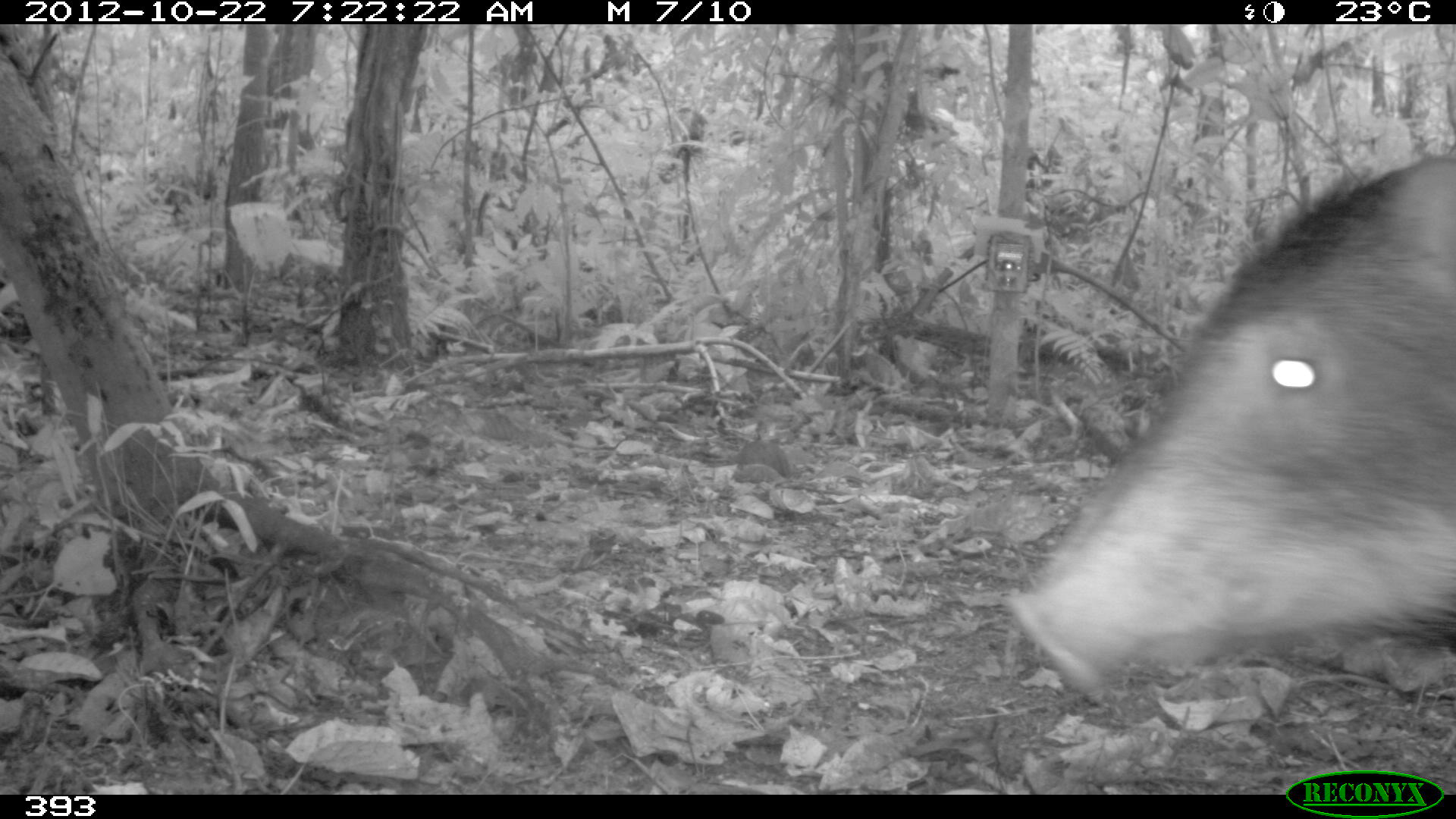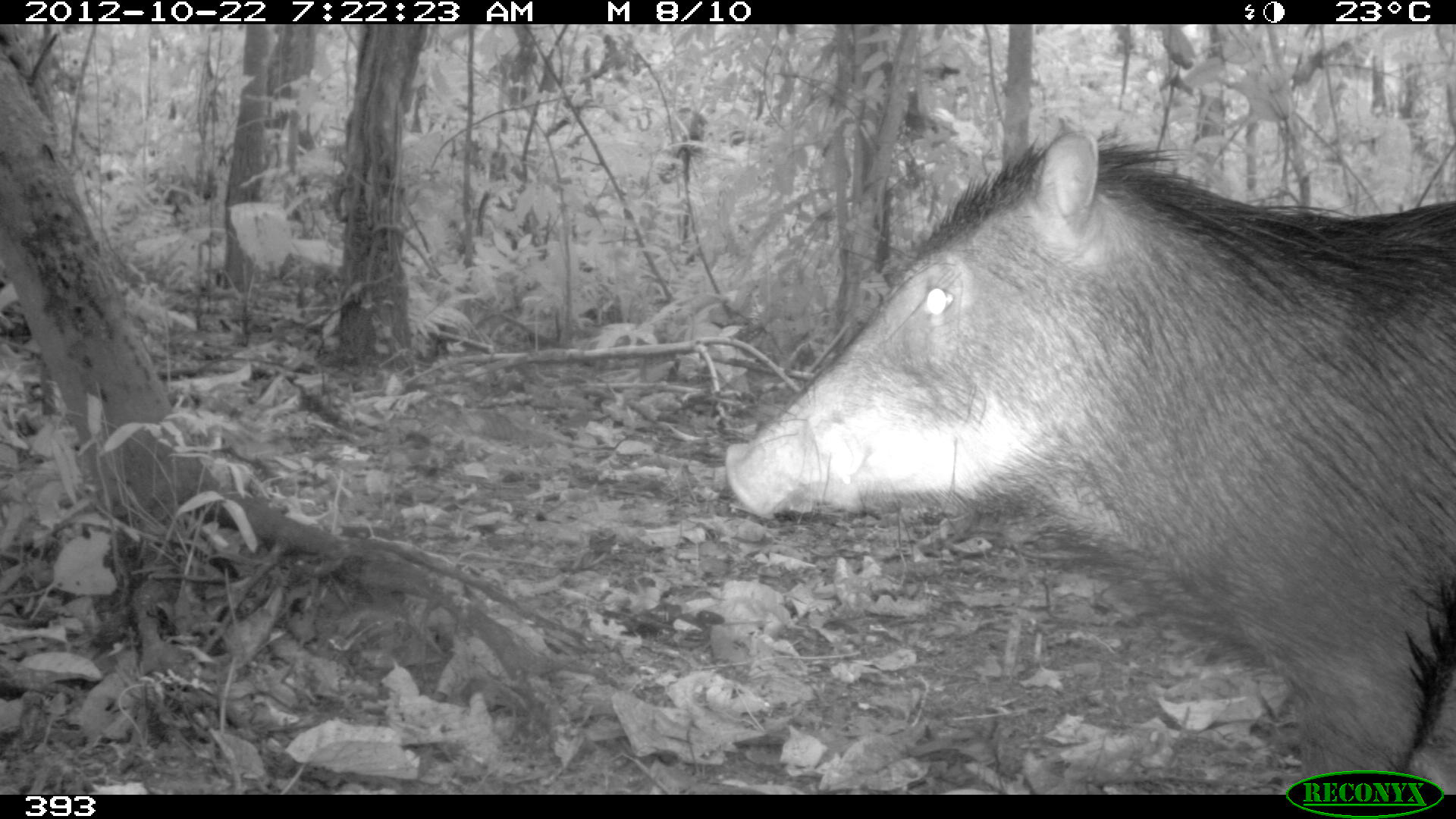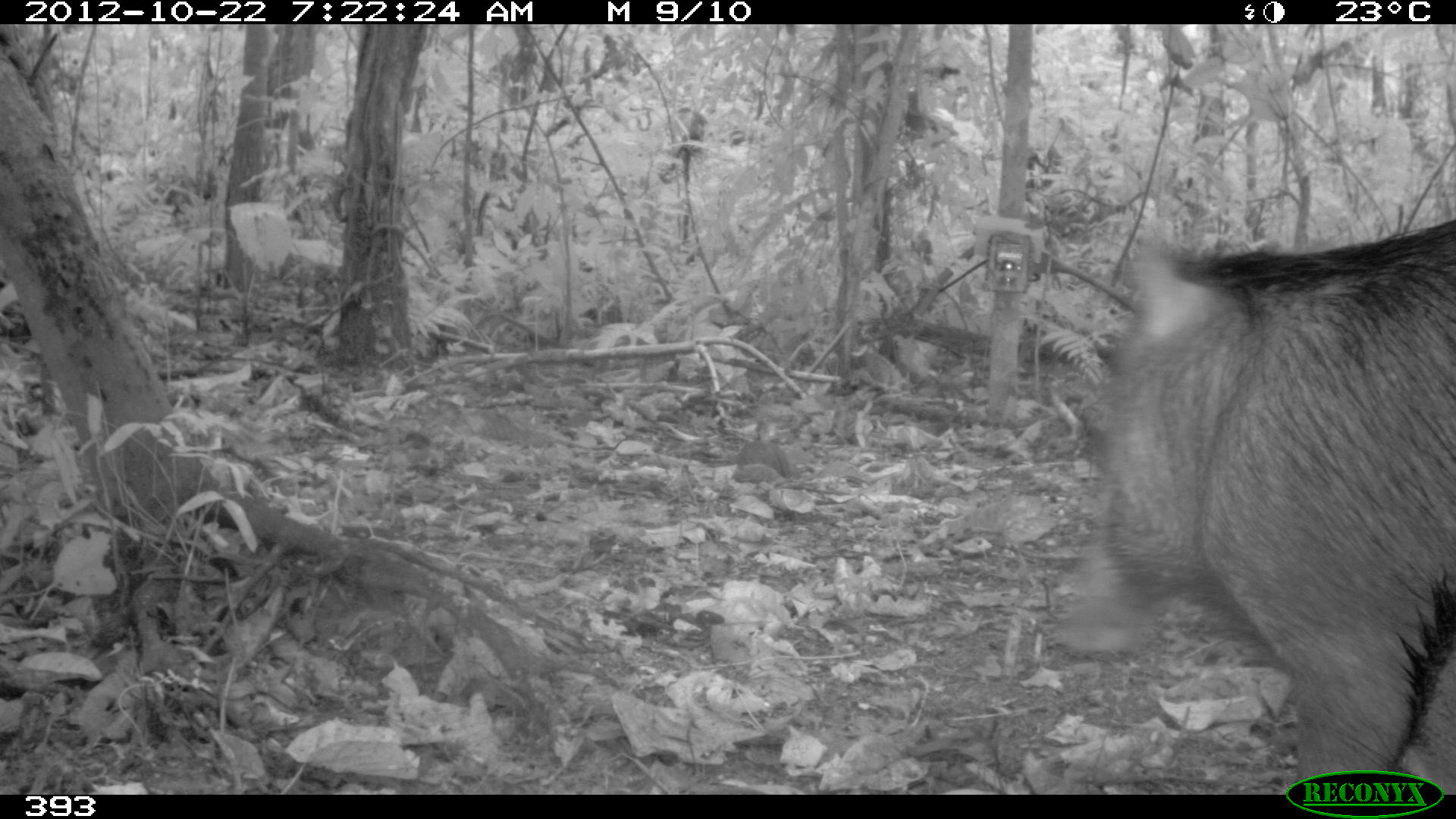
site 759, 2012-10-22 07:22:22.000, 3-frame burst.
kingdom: Animalia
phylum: Chordata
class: Mammalia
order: Artiodactyla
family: Tayassuidae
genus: Tayassu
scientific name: Tayassu pecari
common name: white-lipped peccary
Tayassu pecari (white-lipped peccary).